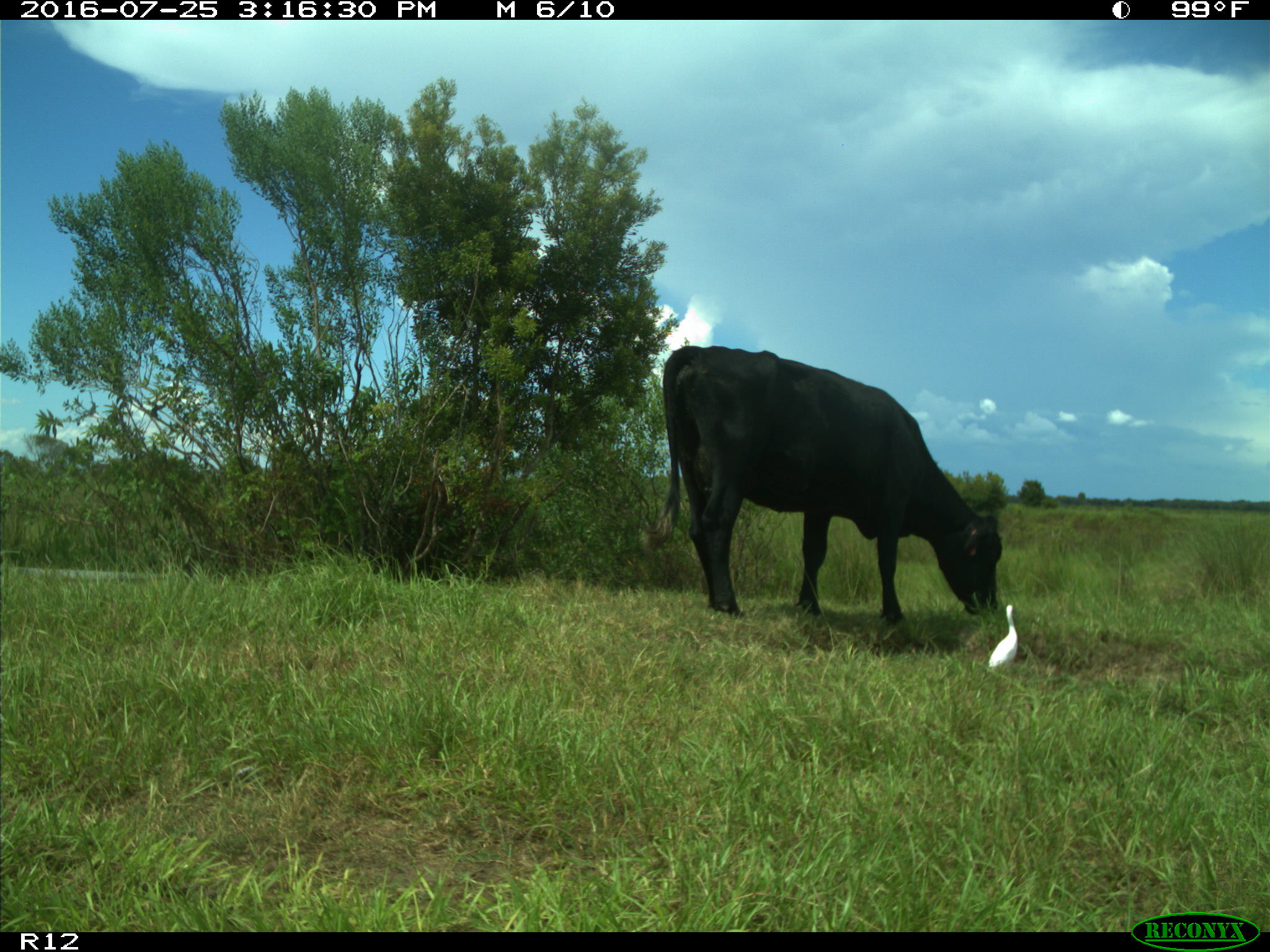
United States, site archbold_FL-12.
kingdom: Animalia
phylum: Chordata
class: Mammalia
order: Artiodactyla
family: Bovidae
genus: Bos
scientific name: Bos taurus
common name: domestic cow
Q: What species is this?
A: Bos taurus (domestic cow).